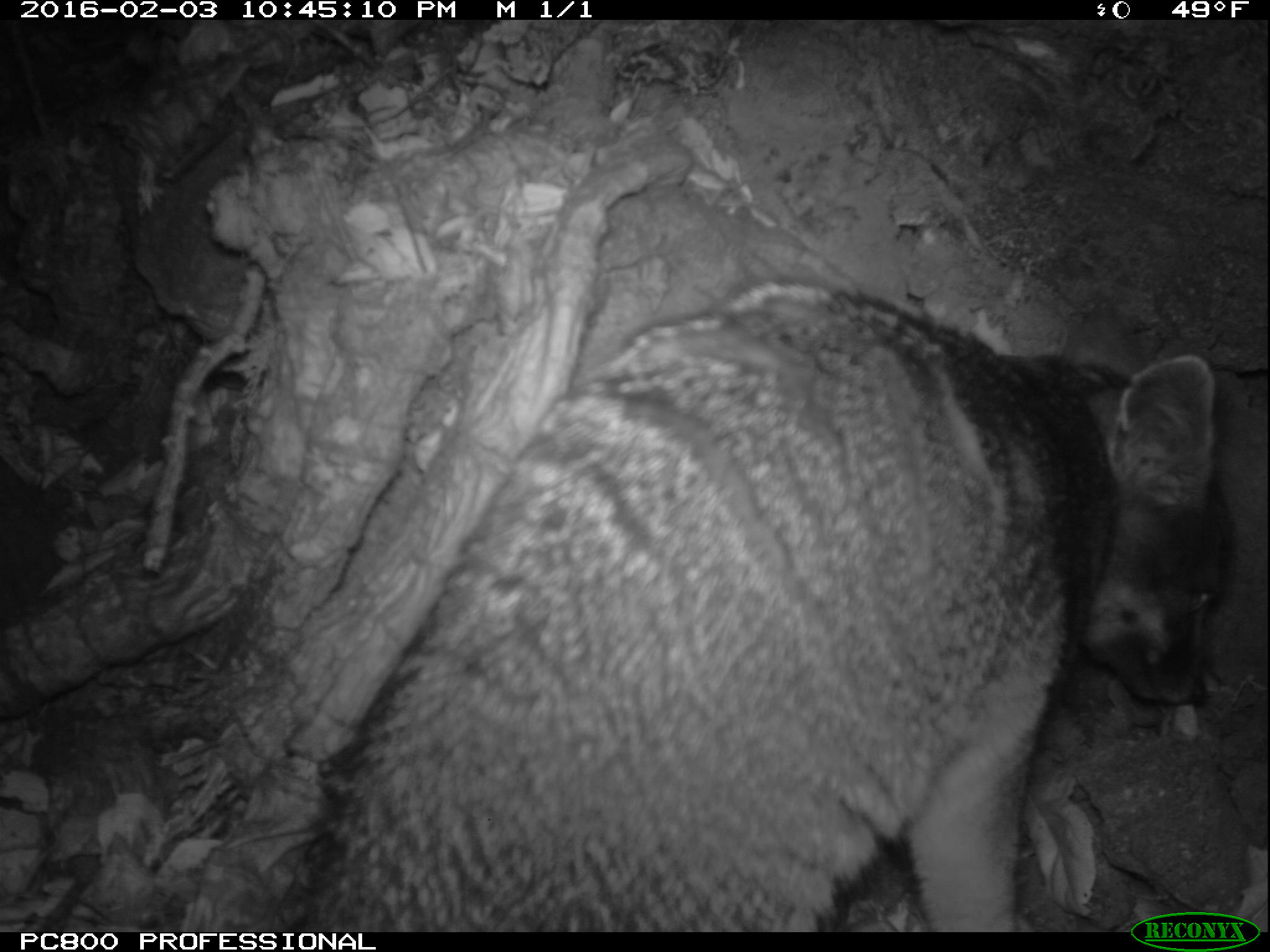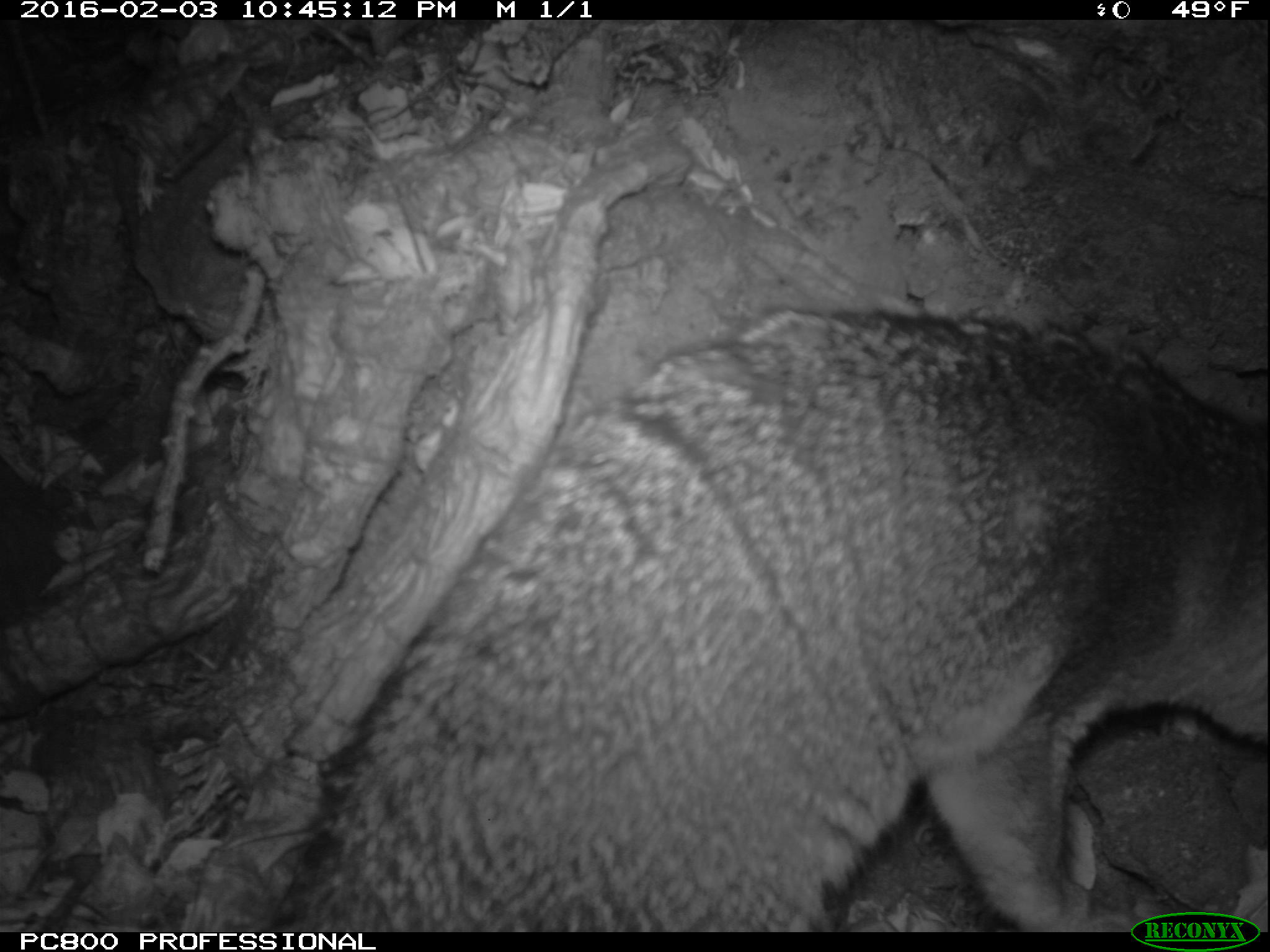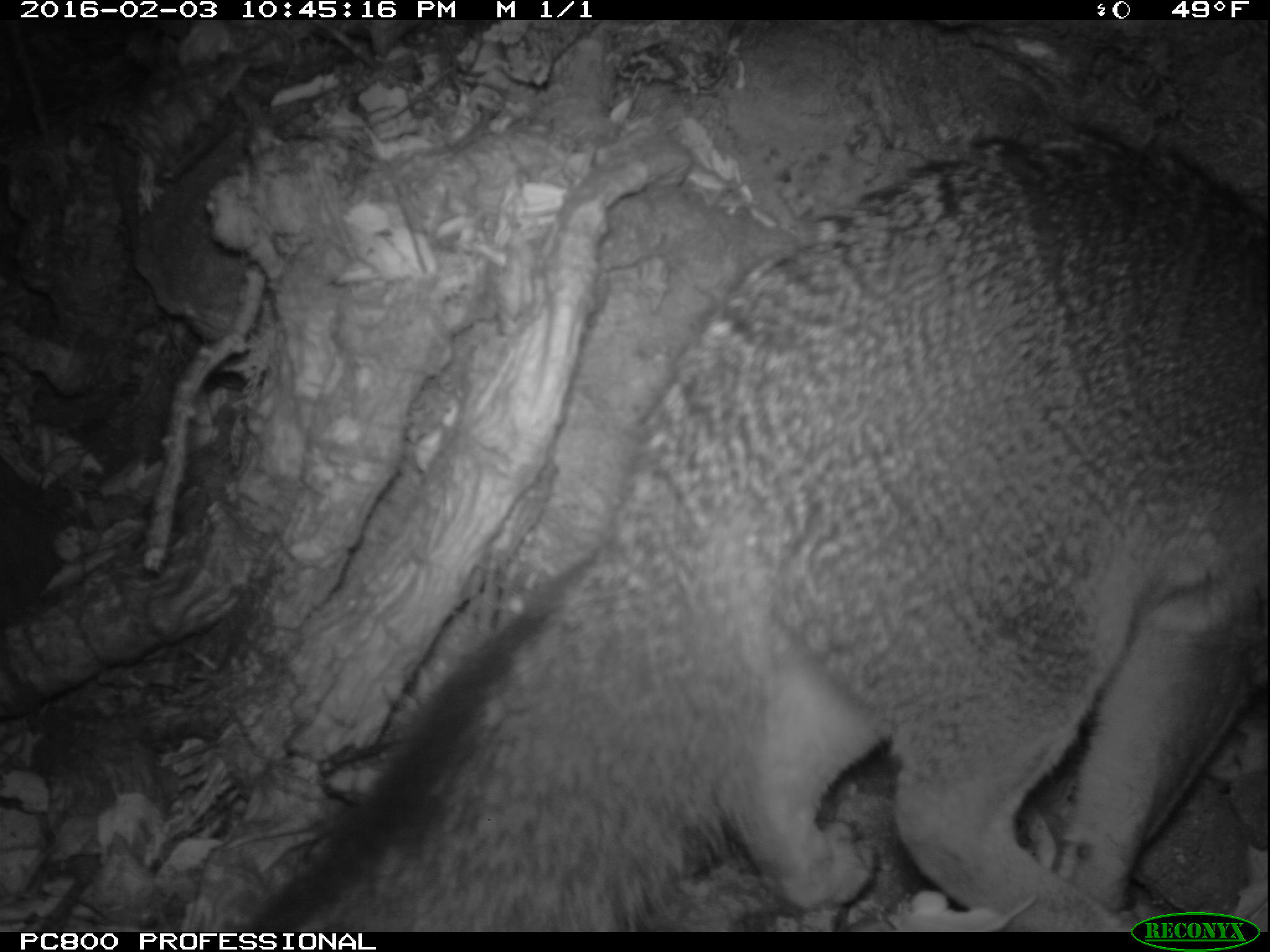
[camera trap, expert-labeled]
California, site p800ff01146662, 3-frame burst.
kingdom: Animalia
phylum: Chordata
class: Mammalia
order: Carnivora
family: Canidae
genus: Urocyon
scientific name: Urocyon littoralis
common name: island fox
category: fox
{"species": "fox (island fox) (Urocyon littoralis)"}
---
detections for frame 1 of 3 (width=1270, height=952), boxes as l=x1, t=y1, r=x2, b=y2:
fox: l=275, t=281, r=1236, b=932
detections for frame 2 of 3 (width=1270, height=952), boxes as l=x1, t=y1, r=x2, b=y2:
fox: l=268, t=303, r=1267, b=932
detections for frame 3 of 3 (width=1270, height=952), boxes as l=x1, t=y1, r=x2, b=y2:
fox: l=254, t=130, r=1269, b=932